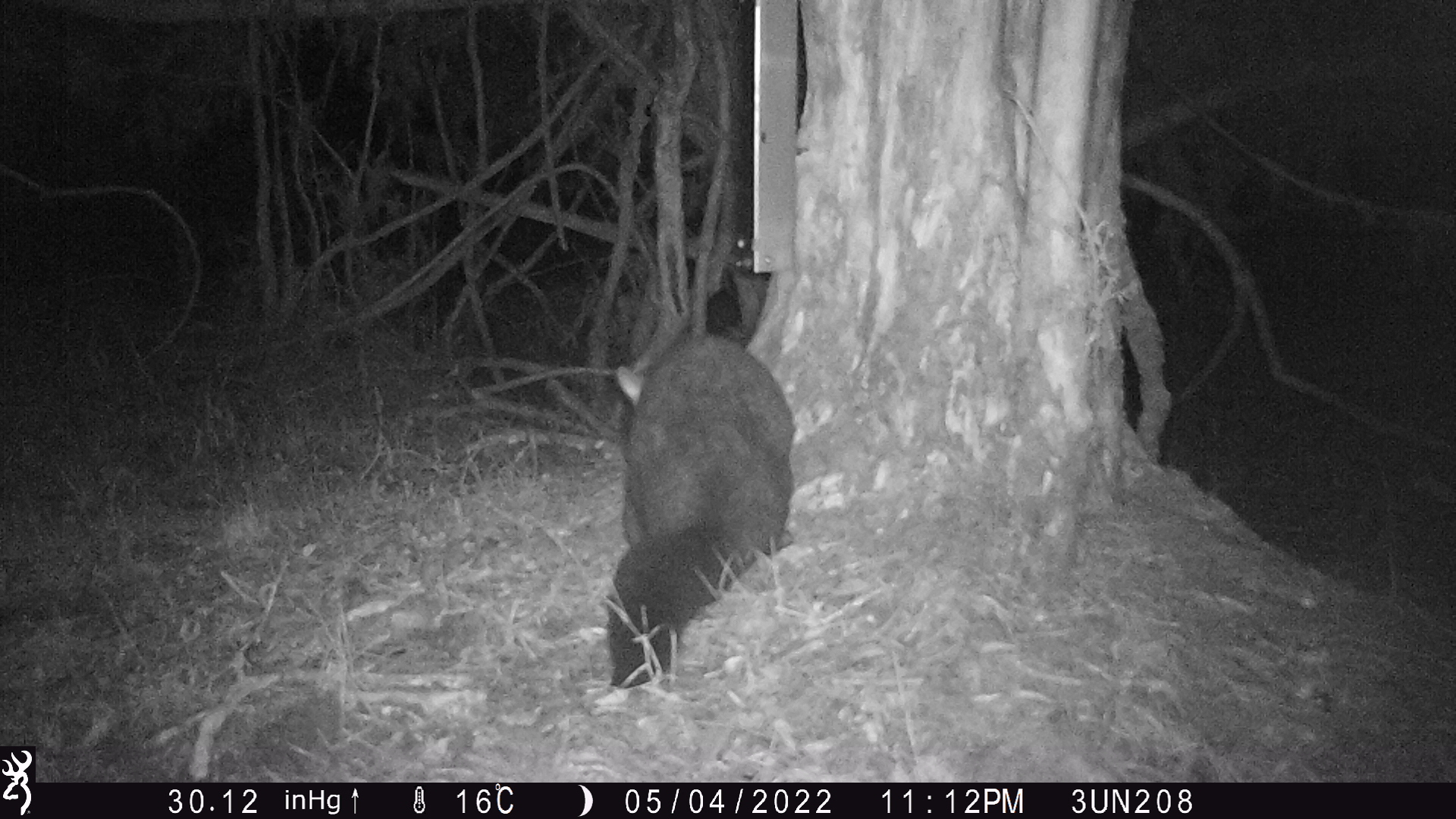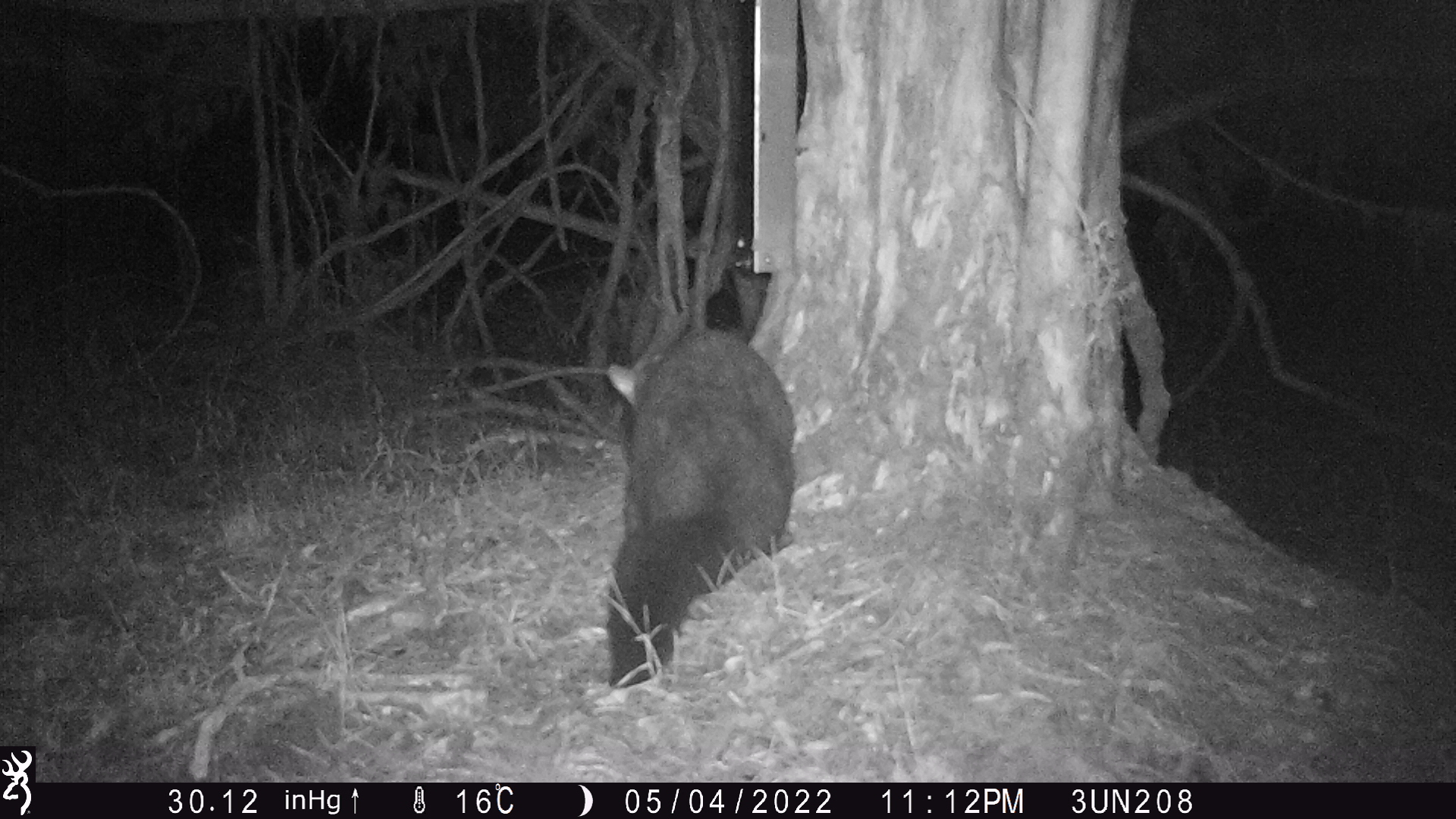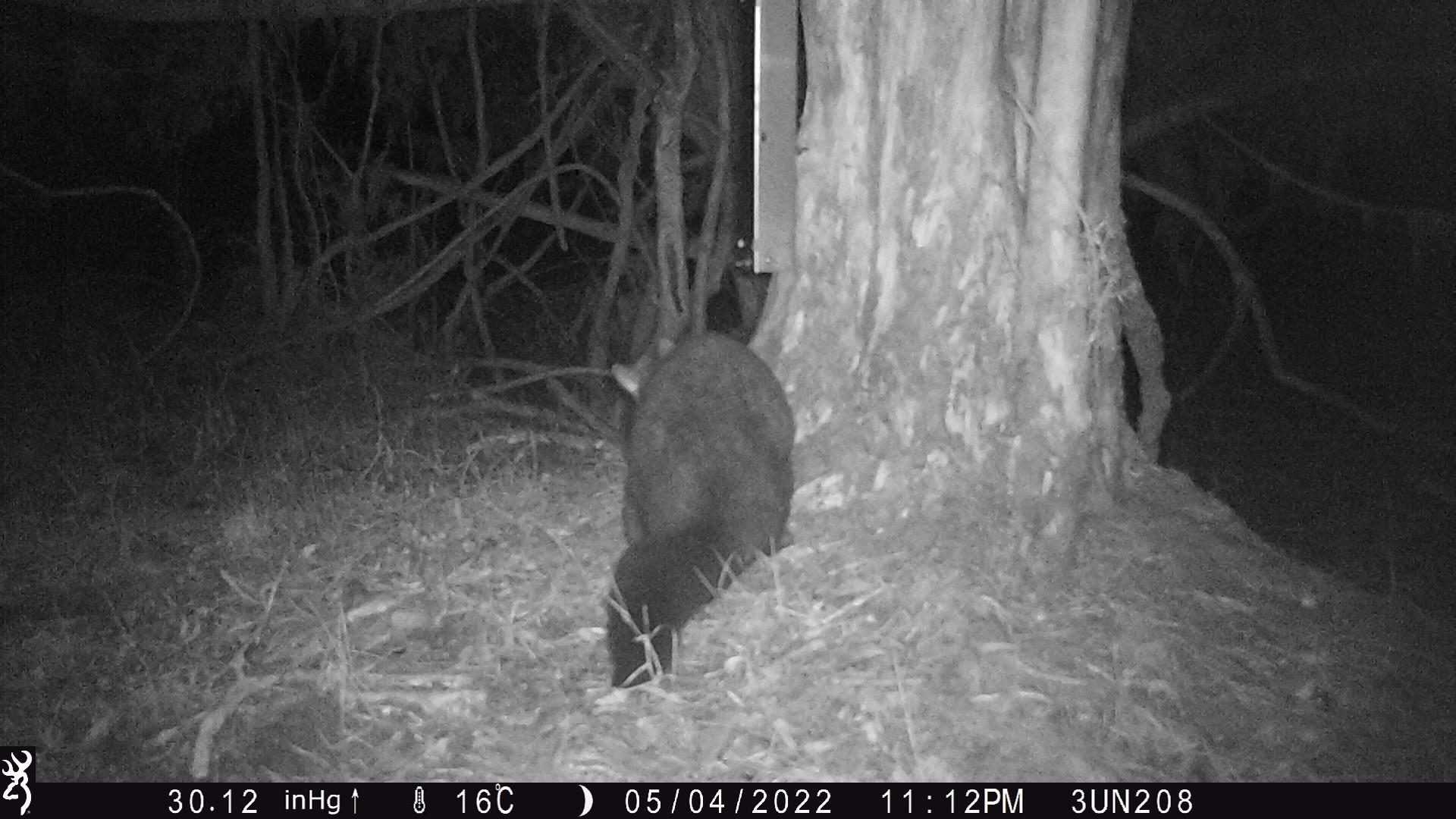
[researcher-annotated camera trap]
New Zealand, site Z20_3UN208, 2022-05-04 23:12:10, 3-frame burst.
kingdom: Animalia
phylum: Chordata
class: Mammalia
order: Diprotodontia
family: Phalangeridae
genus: Trichosurus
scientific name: Trichosurus vulpecula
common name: common brushtail possum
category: possum